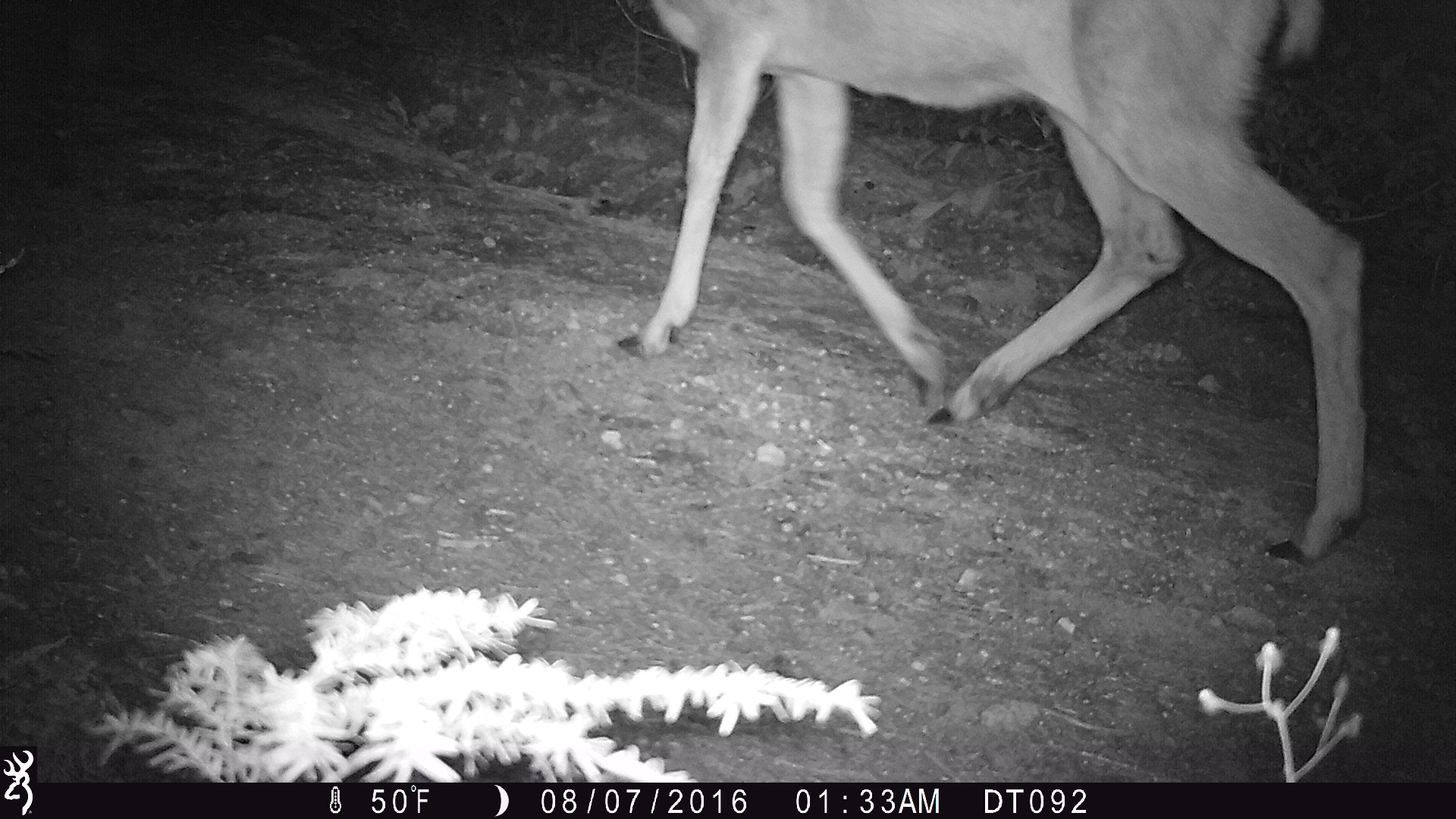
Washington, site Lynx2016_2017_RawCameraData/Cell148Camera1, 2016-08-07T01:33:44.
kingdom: Animalia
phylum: Chordata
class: Mammalia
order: Artiodactyla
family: Cervidae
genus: Odocoileus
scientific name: Odocoileus hemionus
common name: mule deer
Odocoileus hemionus (mule deer). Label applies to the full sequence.